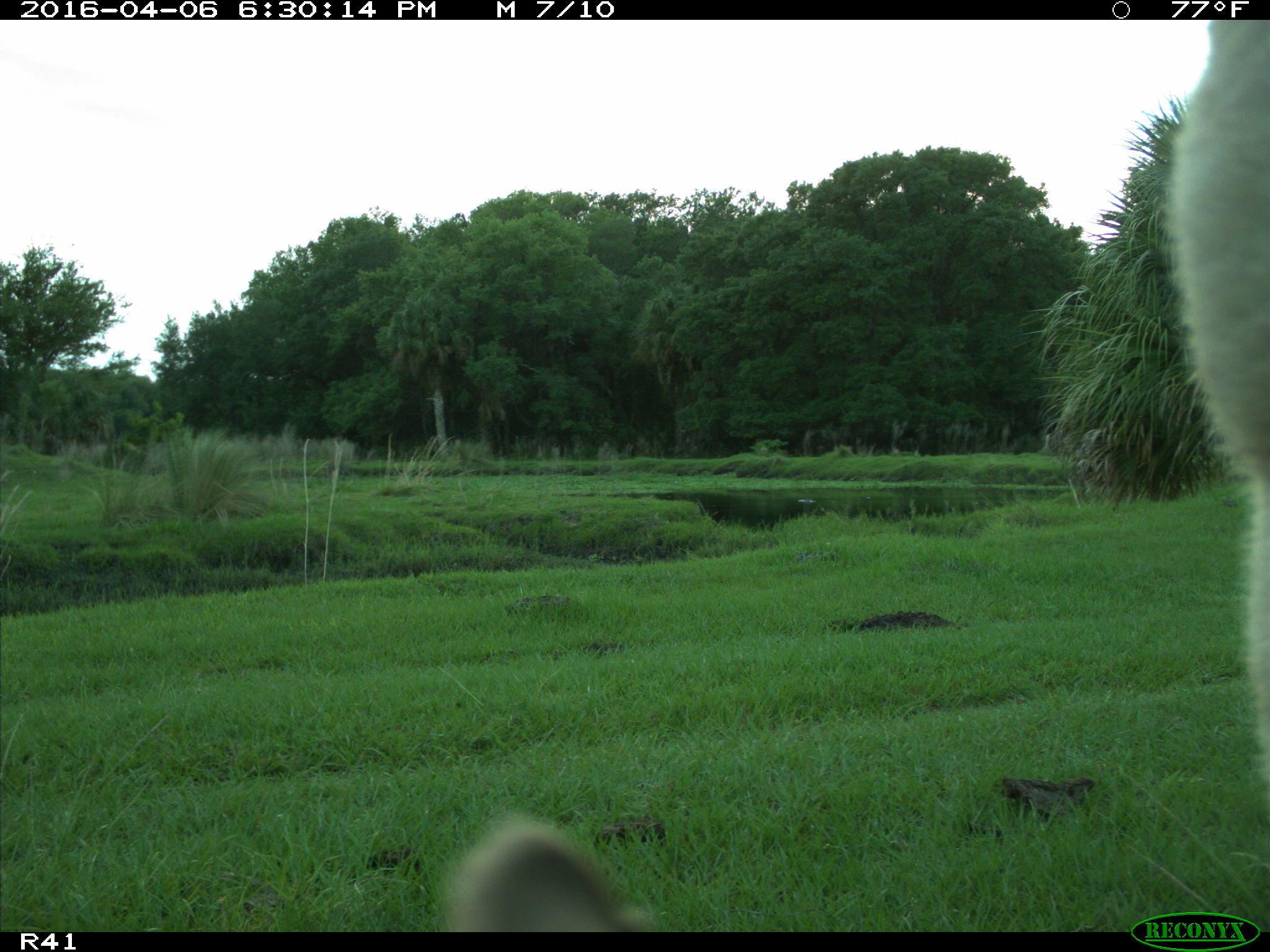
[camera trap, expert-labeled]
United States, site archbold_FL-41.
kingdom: Animalia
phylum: Chordata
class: Mammalia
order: Artiodactyla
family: Bovidae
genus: Bos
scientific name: Bos taurus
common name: domestic cow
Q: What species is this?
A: Bos taurus (domestic cow).